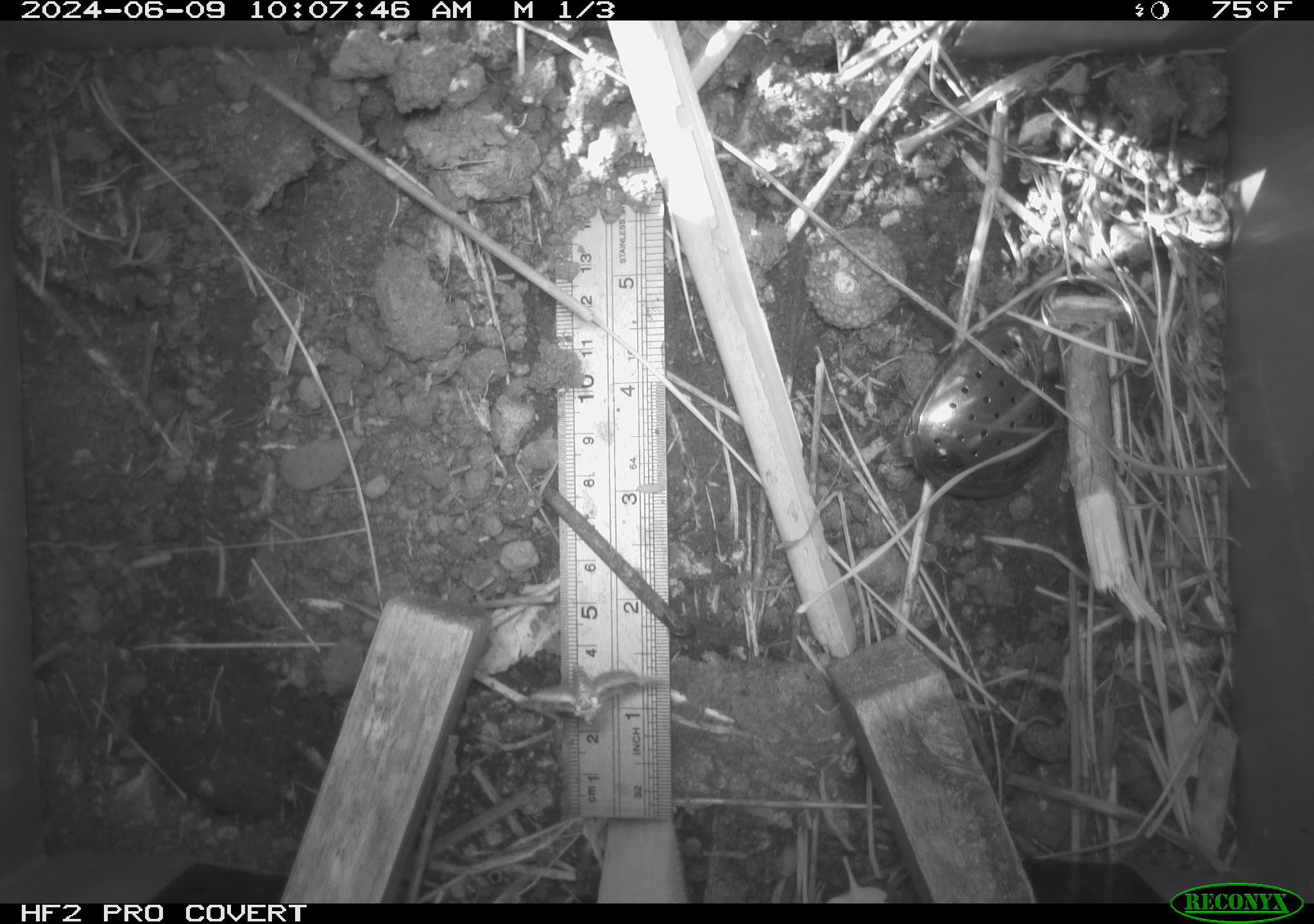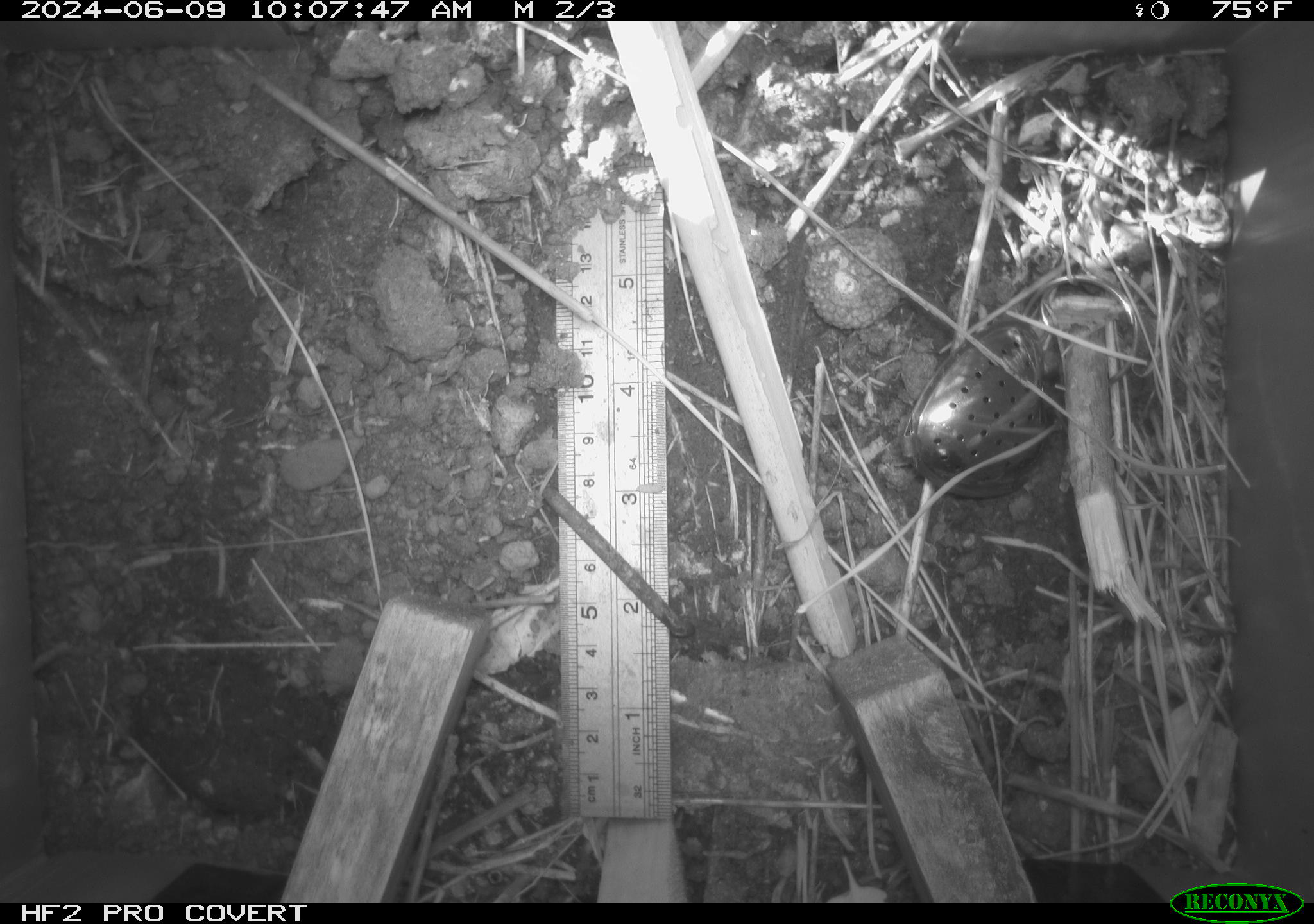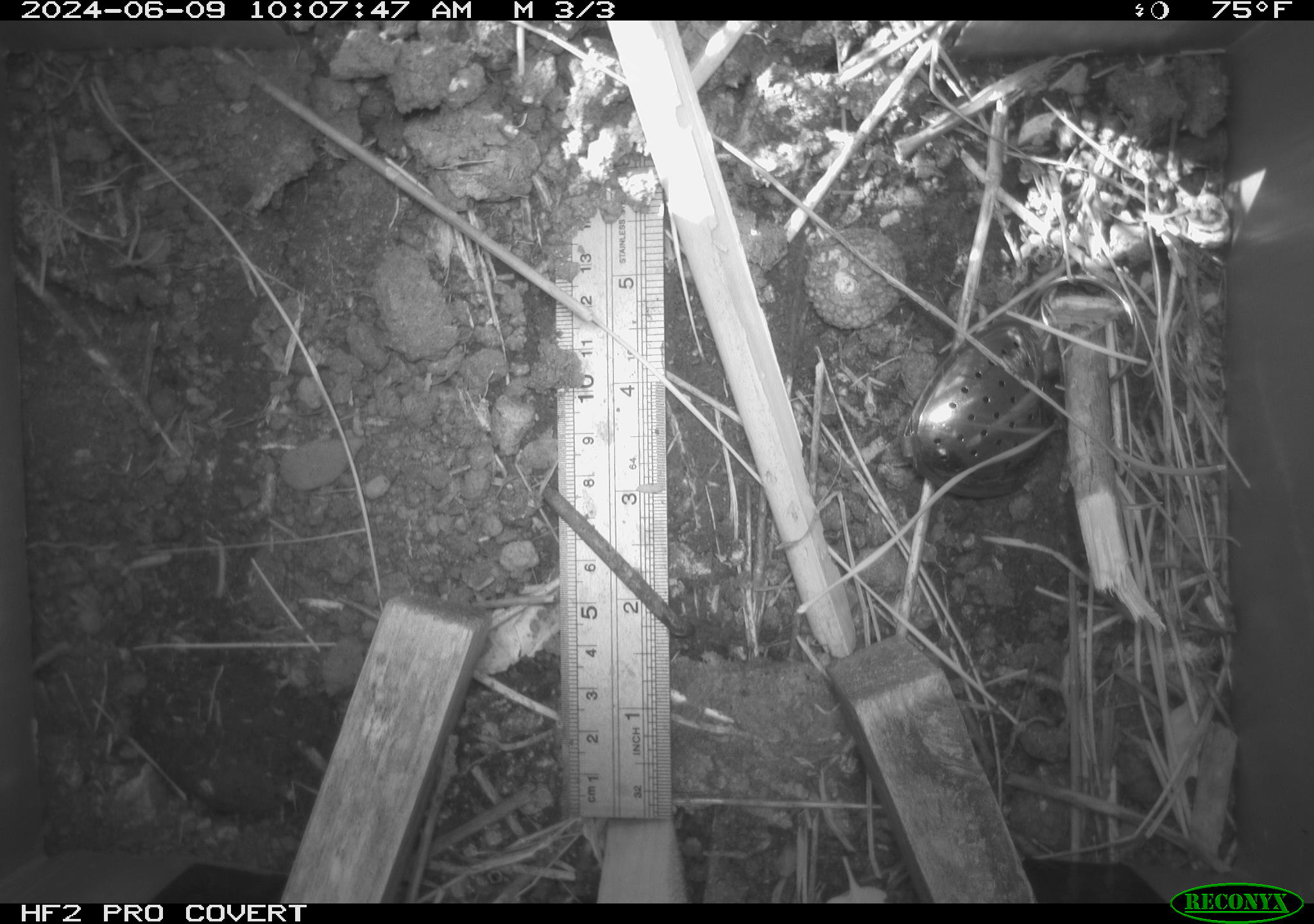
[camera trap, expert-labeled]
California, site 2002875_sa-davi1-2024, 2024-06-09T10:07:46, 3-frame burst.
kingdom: Animalia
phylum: Arthropoda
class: Insecta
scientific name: Insecta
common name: insect